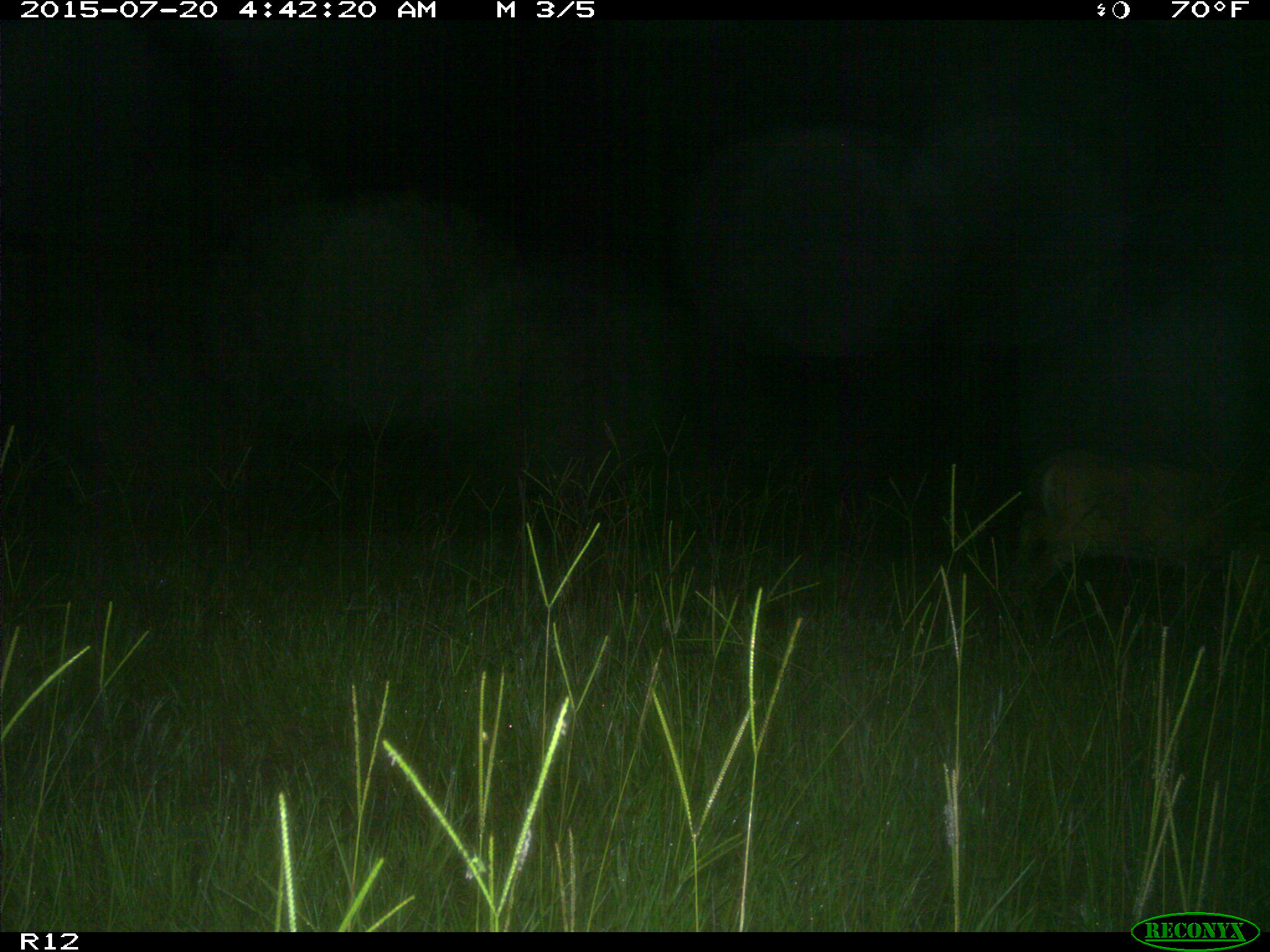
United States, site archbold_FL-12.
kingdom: Animalia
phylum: Chordata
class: Mammalia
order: Artiodactyla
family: Cervidae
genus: Odocoileus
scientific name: Odocoileus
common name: deer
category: unidentified deer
Unidentified deer (deer) (Odocoileus).